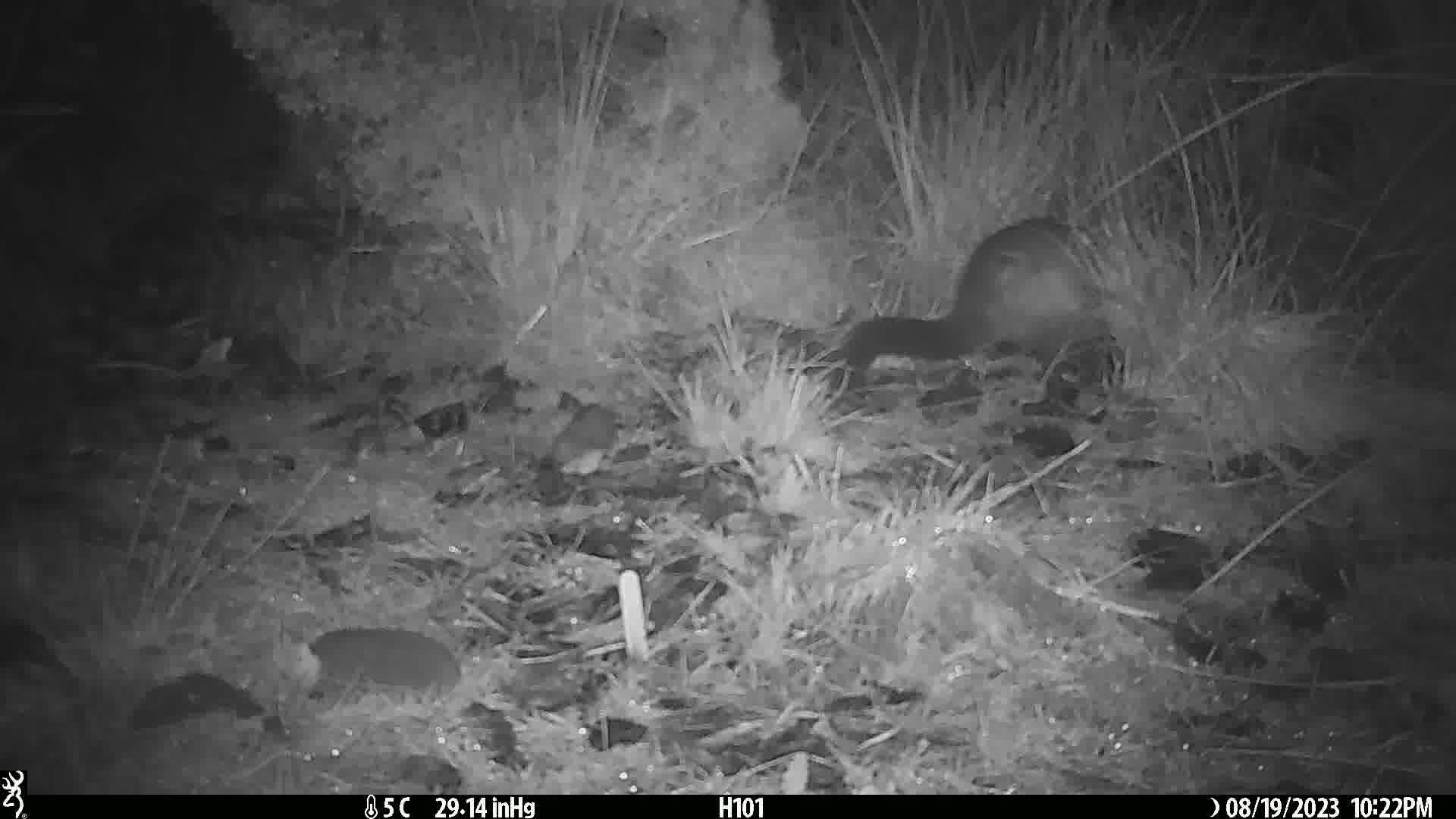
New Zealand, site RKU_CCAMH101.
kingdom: Animalia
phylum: Chordata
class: Mammalia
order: Diprotodontia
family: Phalangeridae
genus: Trichosurus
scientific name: Trichosurus vulpecula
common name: common brushtail possum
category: possum